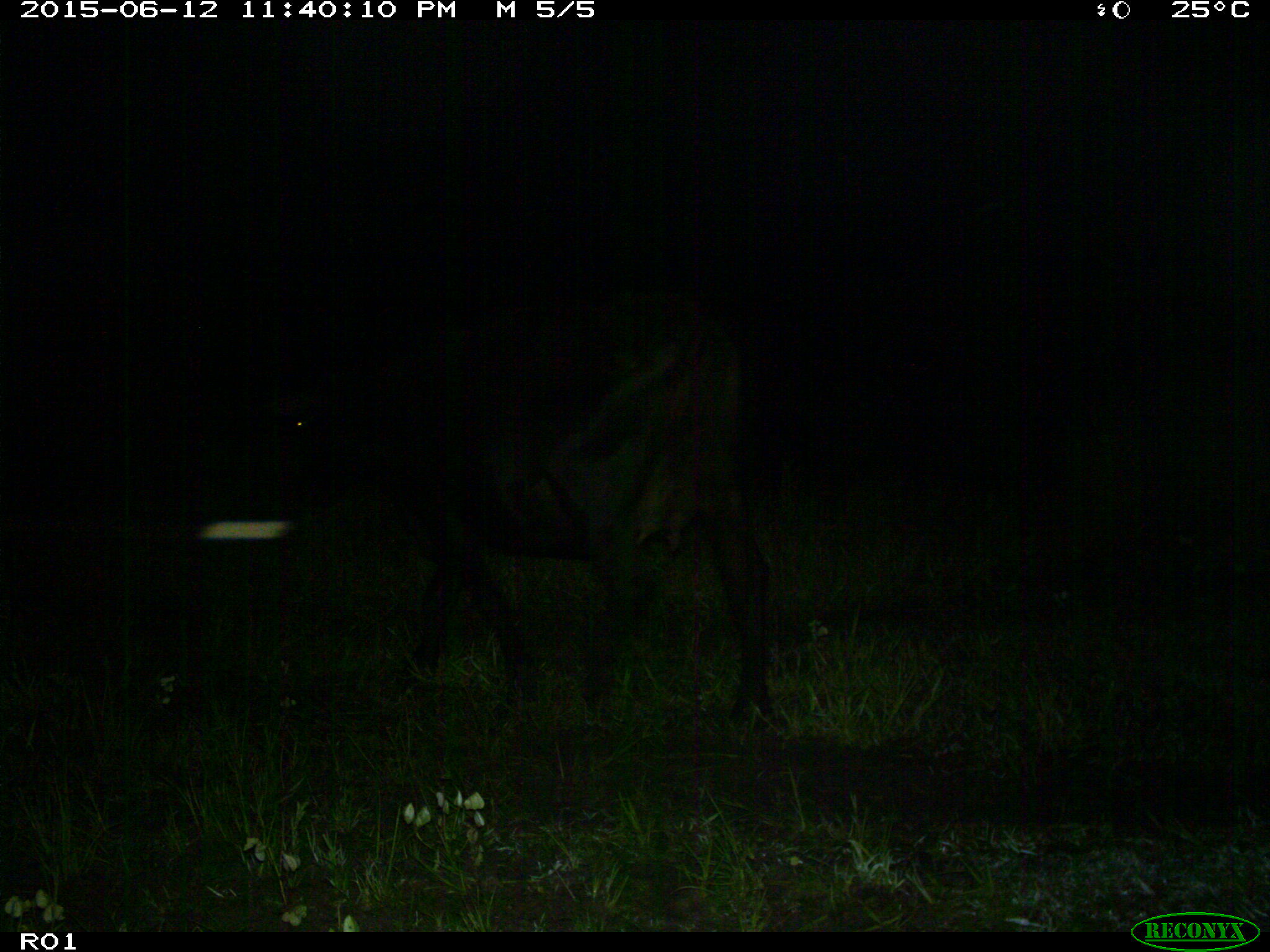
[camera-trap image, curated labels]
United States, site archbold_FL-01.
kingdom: Animalia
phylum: Chordata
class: Mammalia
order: Artiodactyla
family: Bovidae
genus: Bos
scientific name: Bos taurus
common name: domestic cow